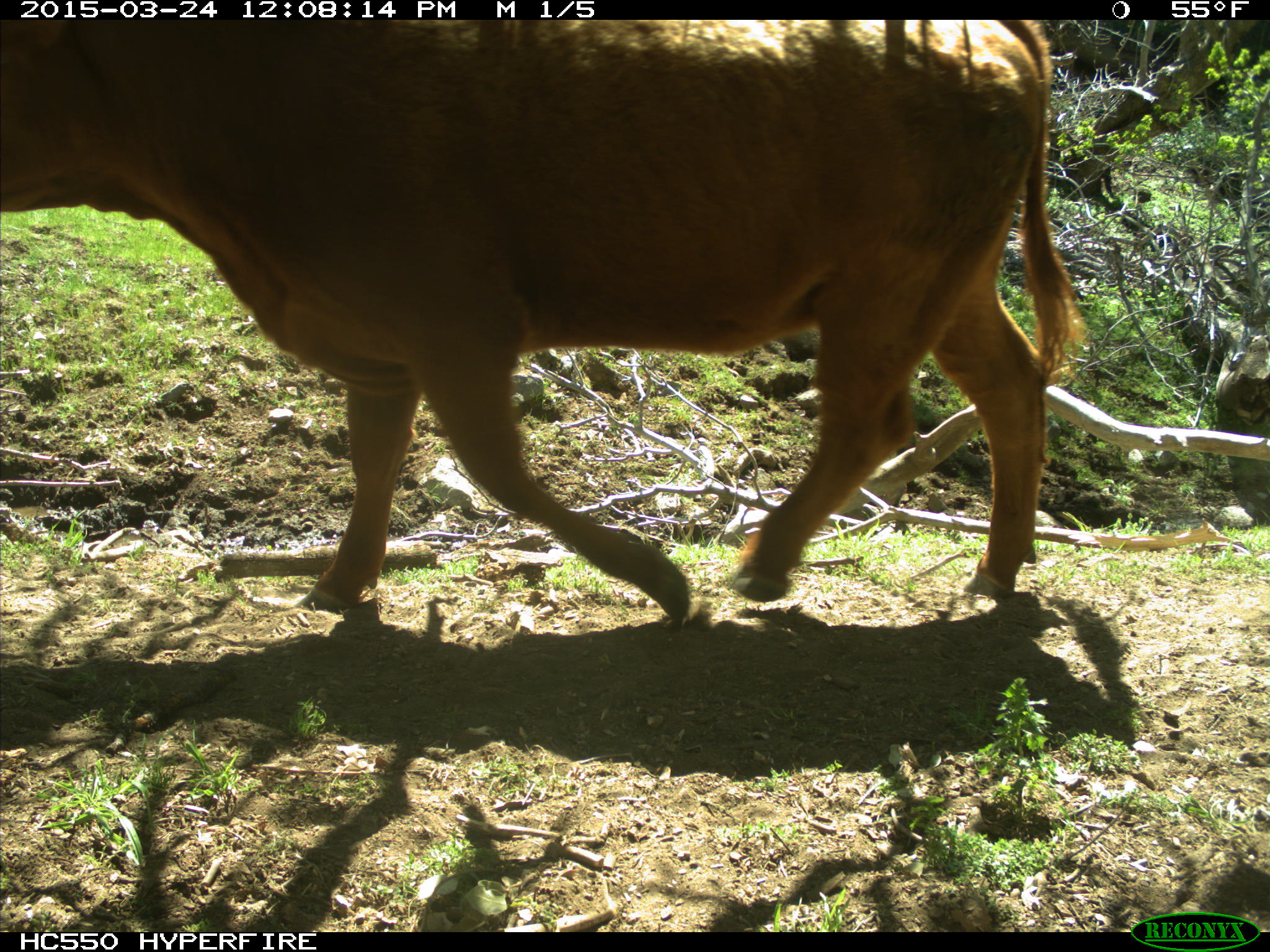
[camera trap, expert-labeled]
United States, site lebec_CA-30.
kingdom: Animalia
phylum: Chordata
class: Mammalia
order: Artiodactyla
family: Bovidae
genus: Bos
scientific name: Bos taurus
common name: domestic cow